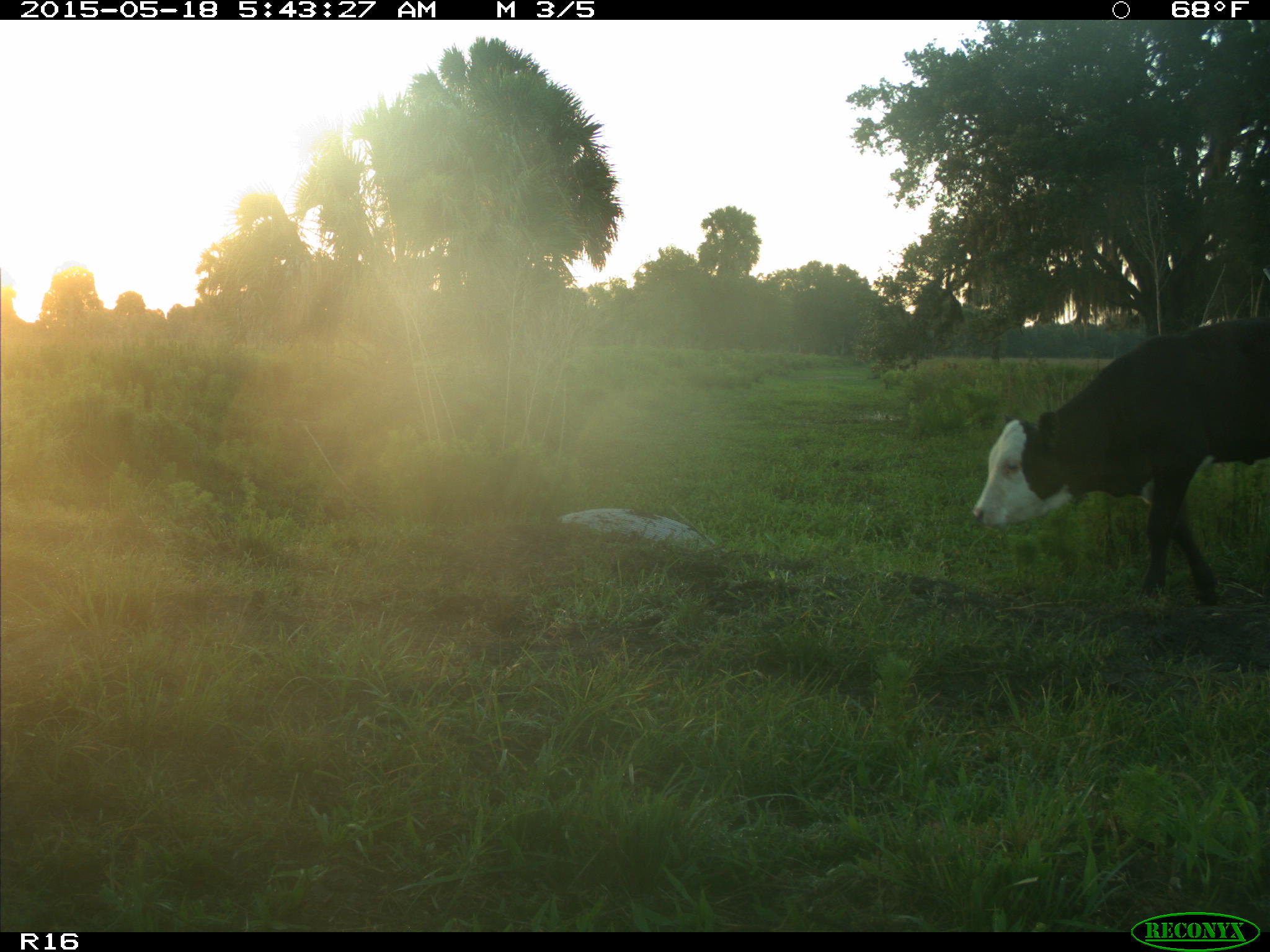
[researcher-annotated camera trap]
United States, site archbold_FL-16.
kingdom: Animalia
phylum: Chordata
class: Mammalia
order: Artiodactyla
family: Bovidae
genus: Bos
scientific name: Bos taurus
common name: domestic cow